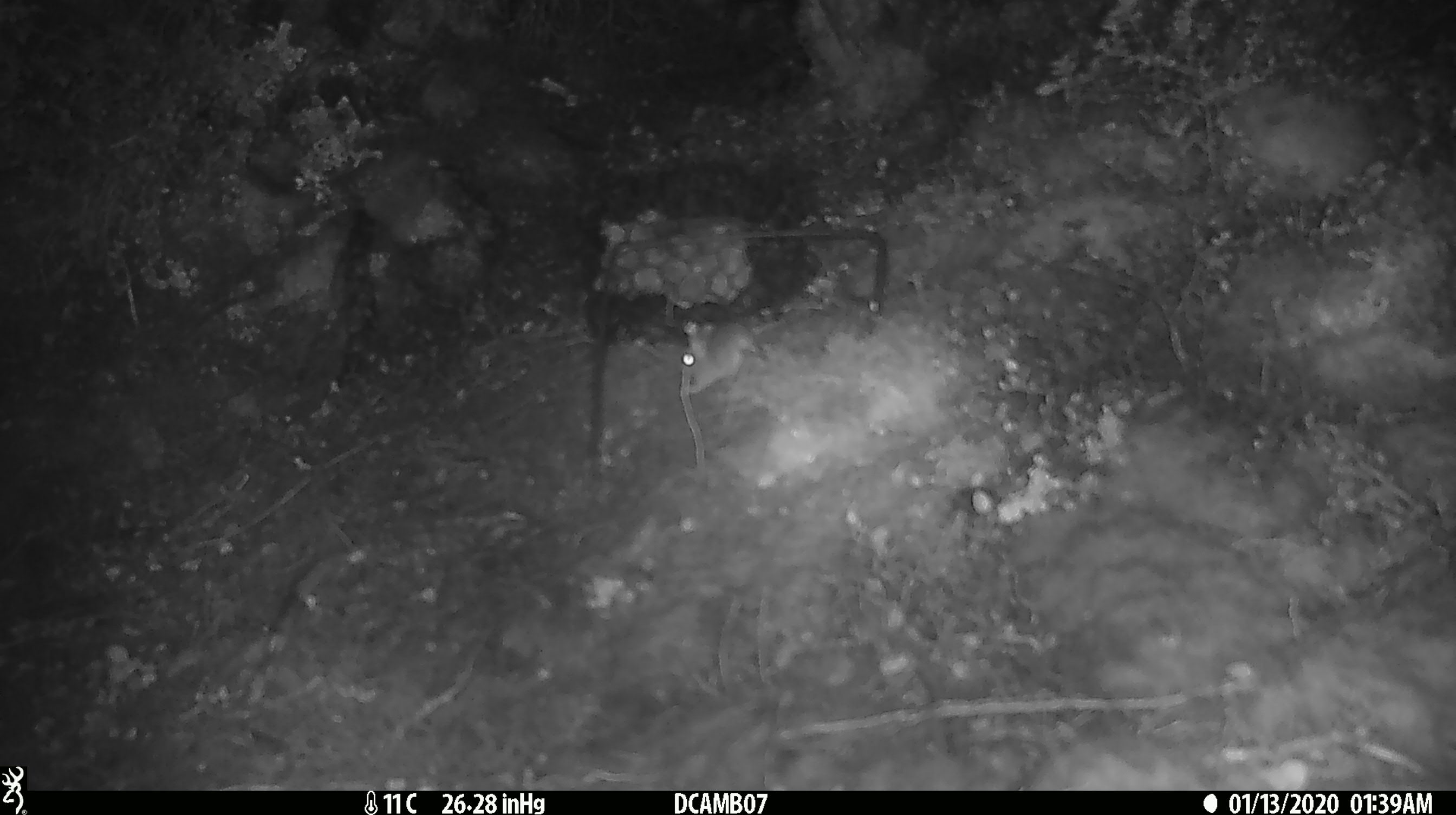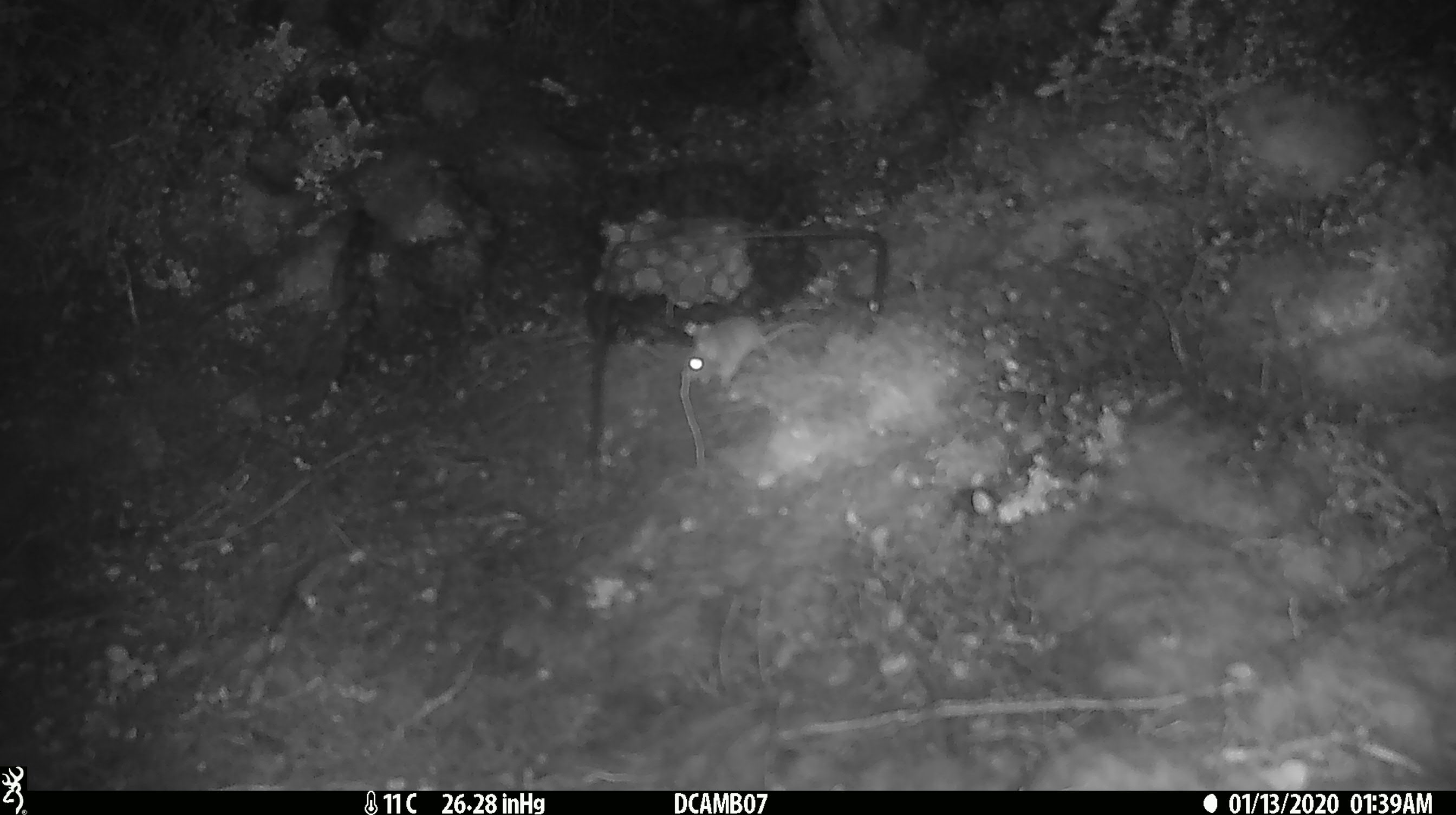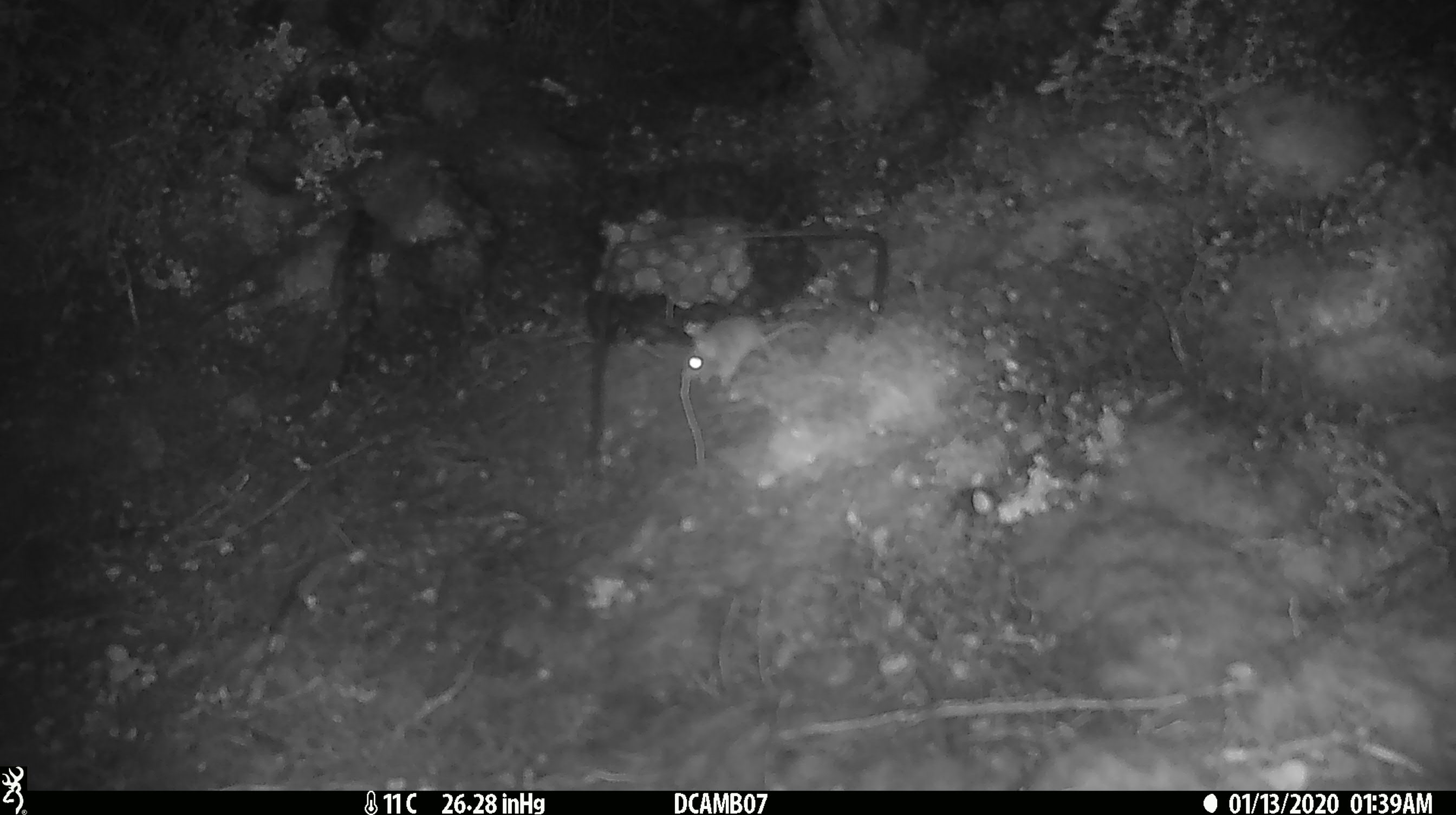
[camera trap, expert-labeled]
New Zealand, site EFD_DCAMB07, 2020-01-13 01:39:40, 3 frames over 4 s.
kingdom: Animalia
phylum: Chordata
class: Mammalia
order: Rodentia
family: Muridae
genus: Mus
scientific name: Mus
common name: mouse